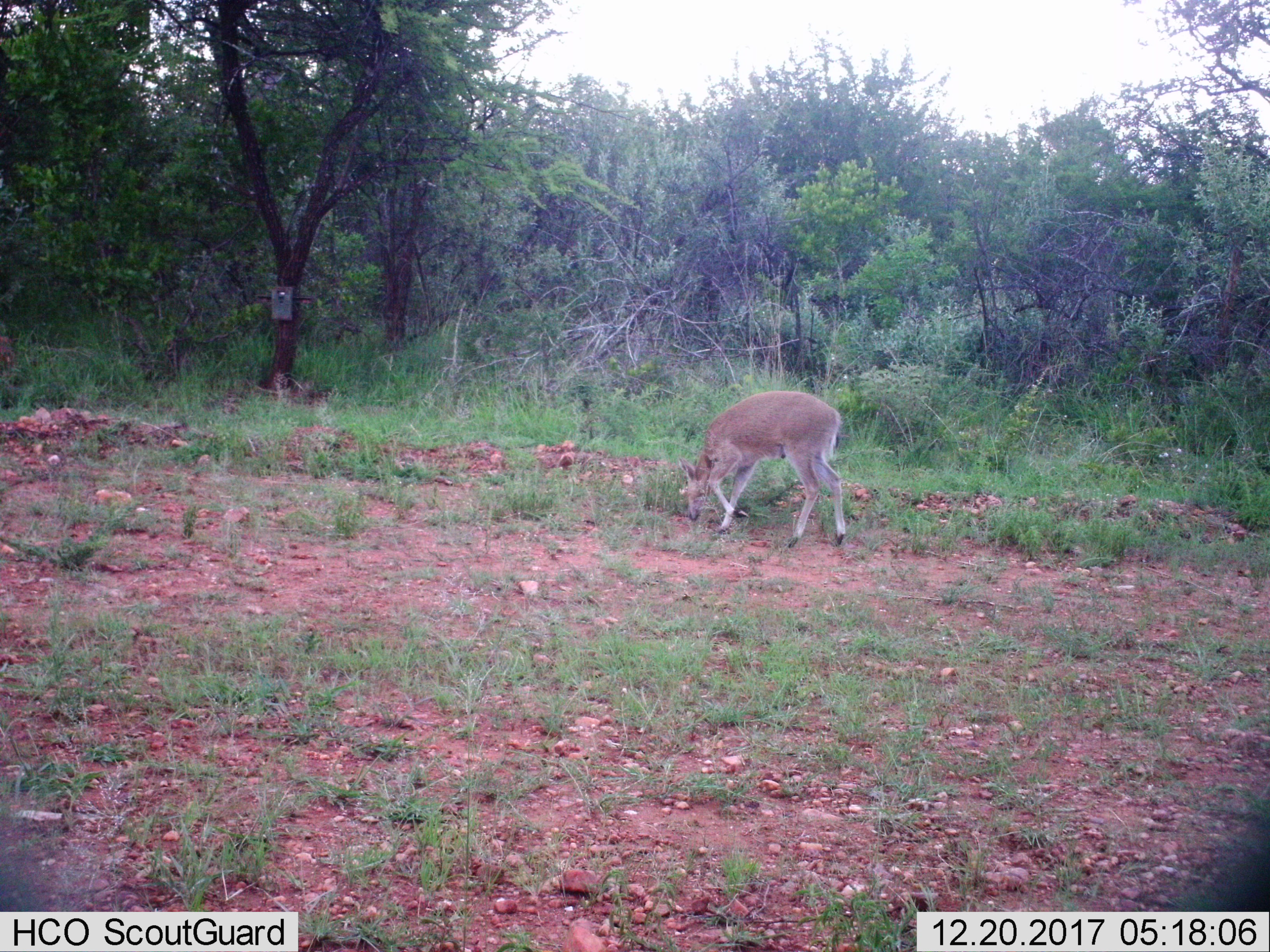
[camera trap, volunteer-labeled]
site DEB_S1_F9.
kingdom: Animalia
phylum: Chordata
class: Mammalia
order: Artiodactyla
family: Bovidae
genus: Sylvicapra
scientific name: Sylvicapra grimmia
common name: common duiker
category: duikercommongrey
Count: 1.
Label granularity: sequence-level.